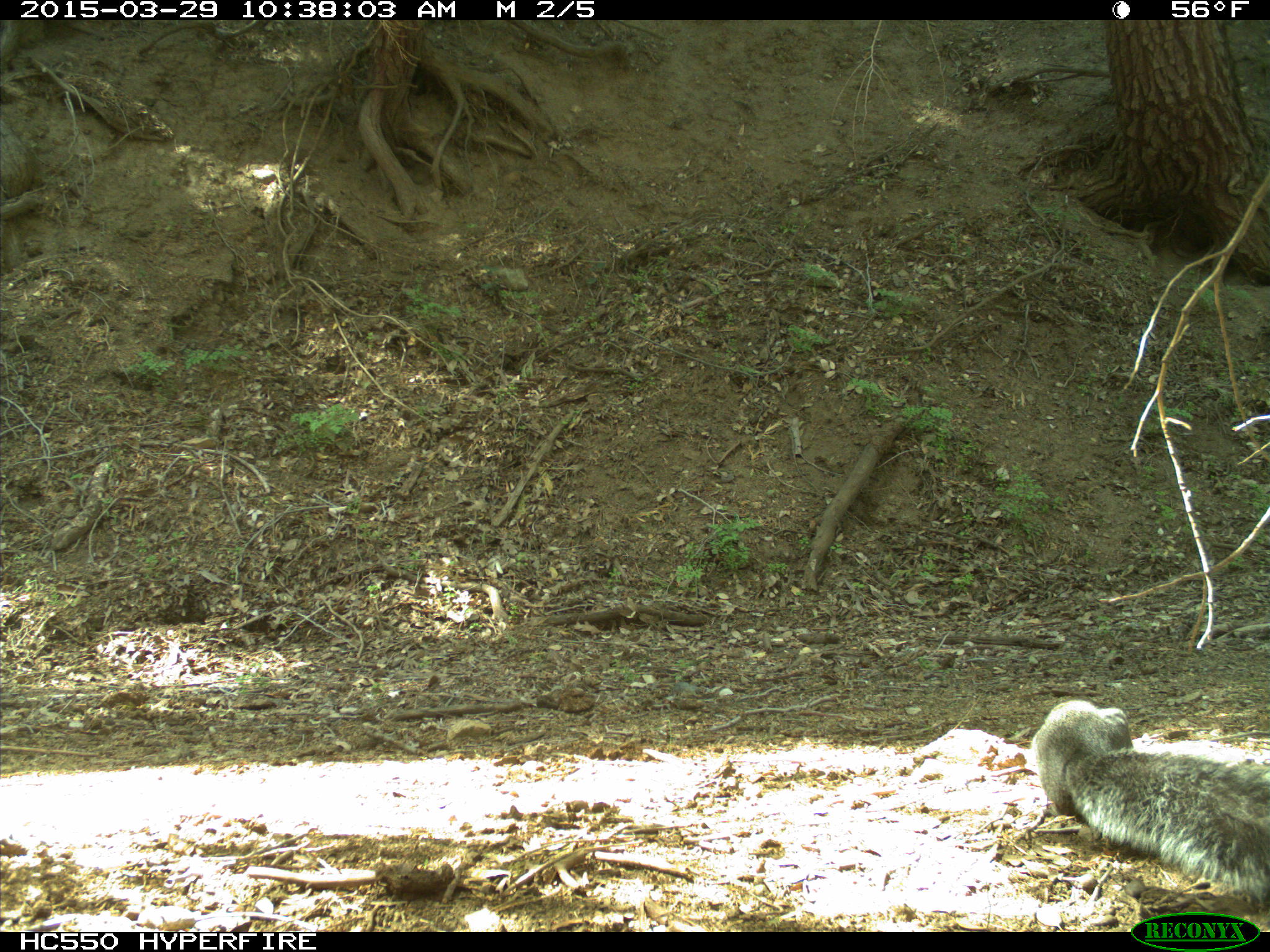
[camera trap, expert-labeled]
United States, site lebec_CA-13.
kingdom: Animalia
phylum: Chordata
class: Mammalia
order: Rodentia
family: Sciuridae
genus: Sciurus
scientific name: Sciurus carolinensis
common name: eastern gray squirrel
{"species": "Sciurus carolinensis (eastern gray squirrel)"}